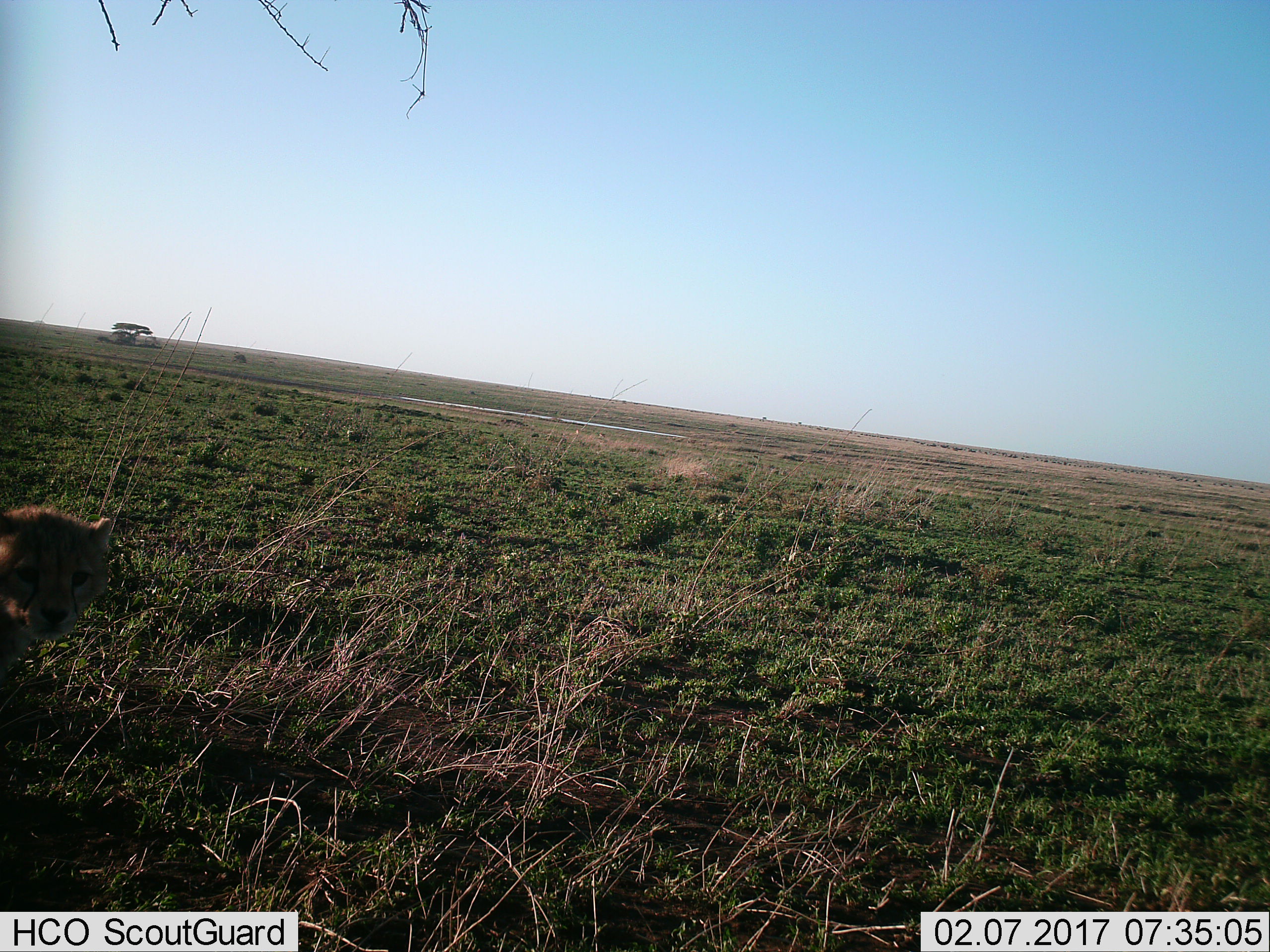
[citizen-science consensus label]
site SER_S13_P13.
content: unidentified animal